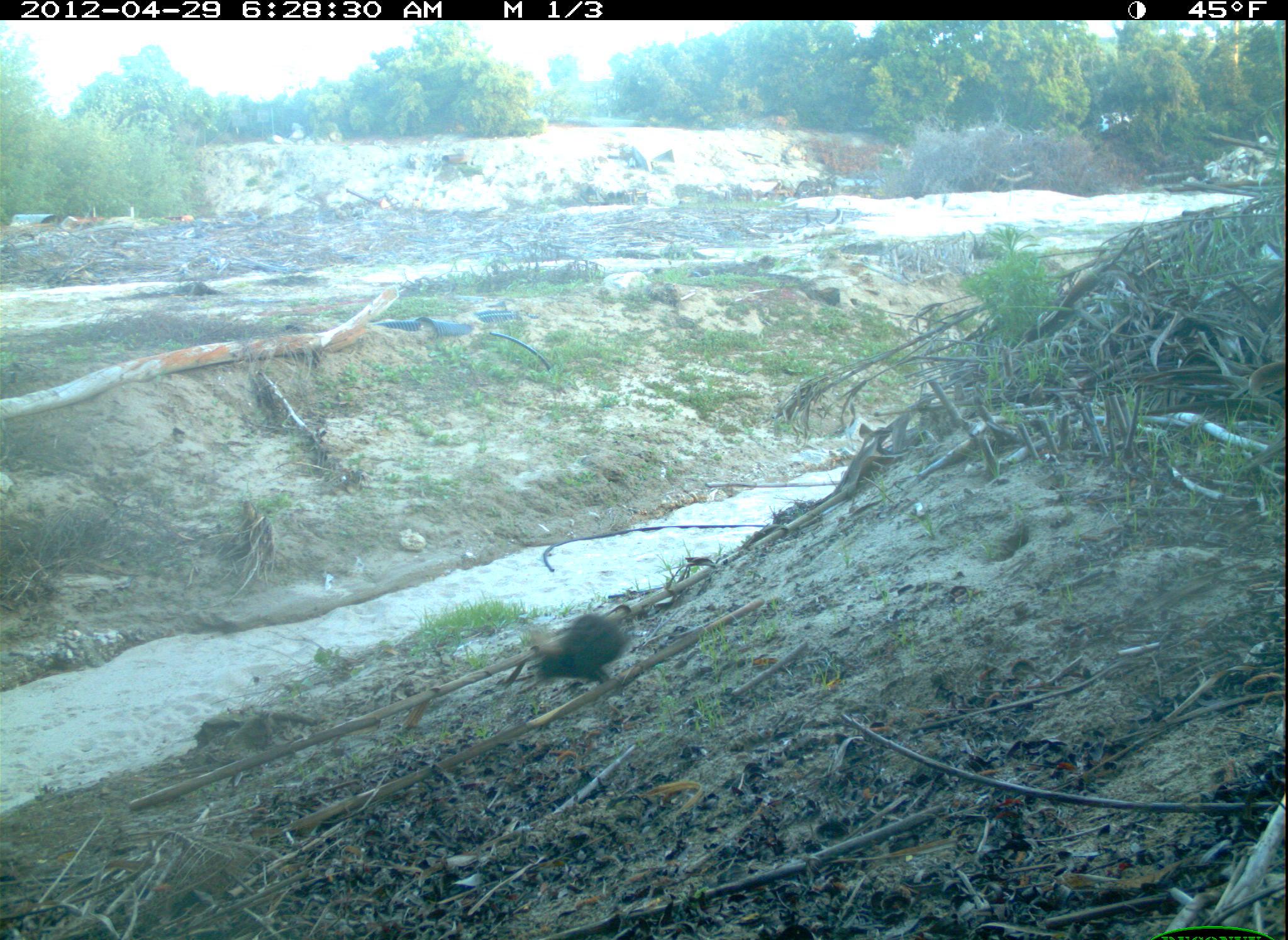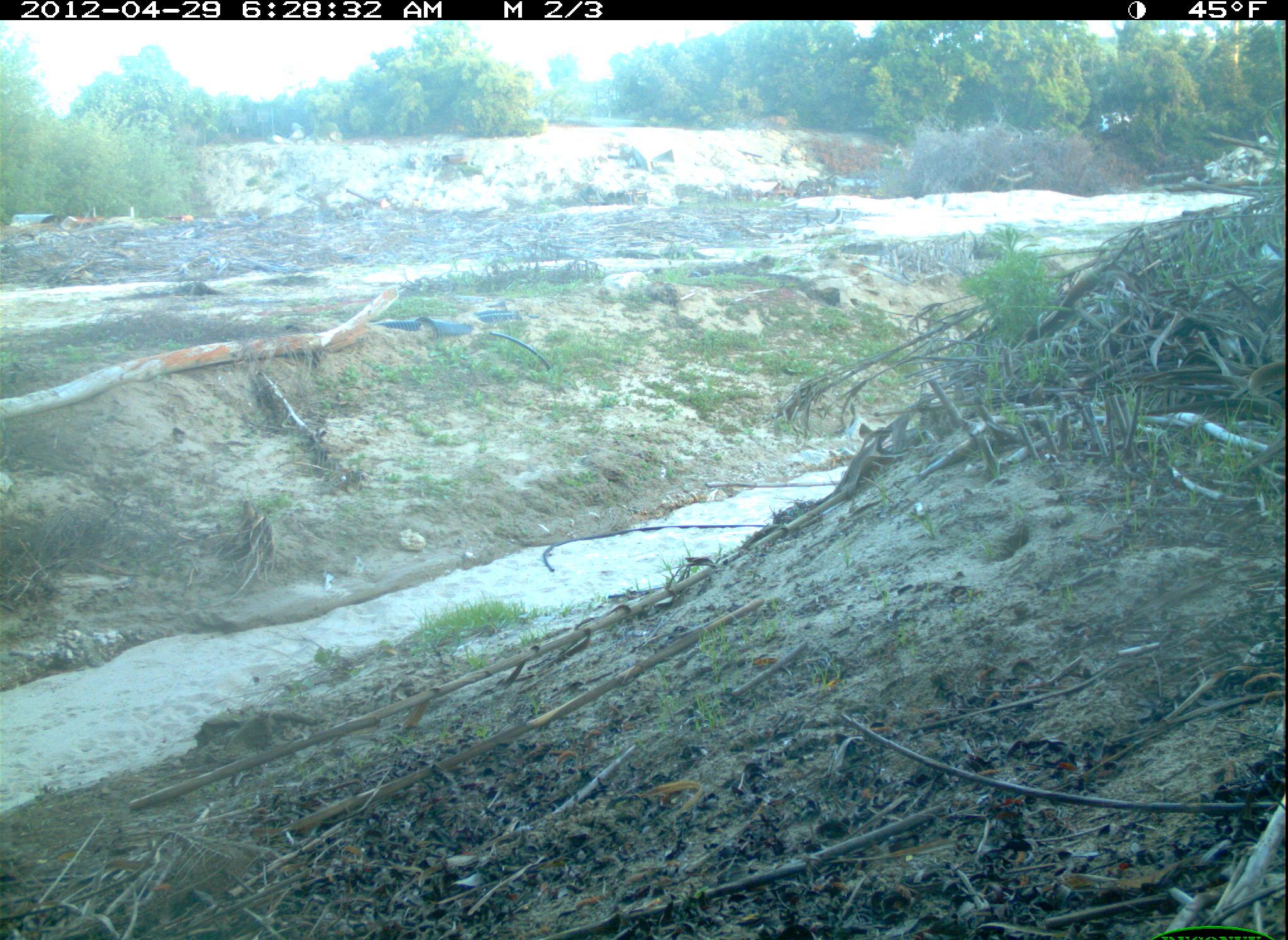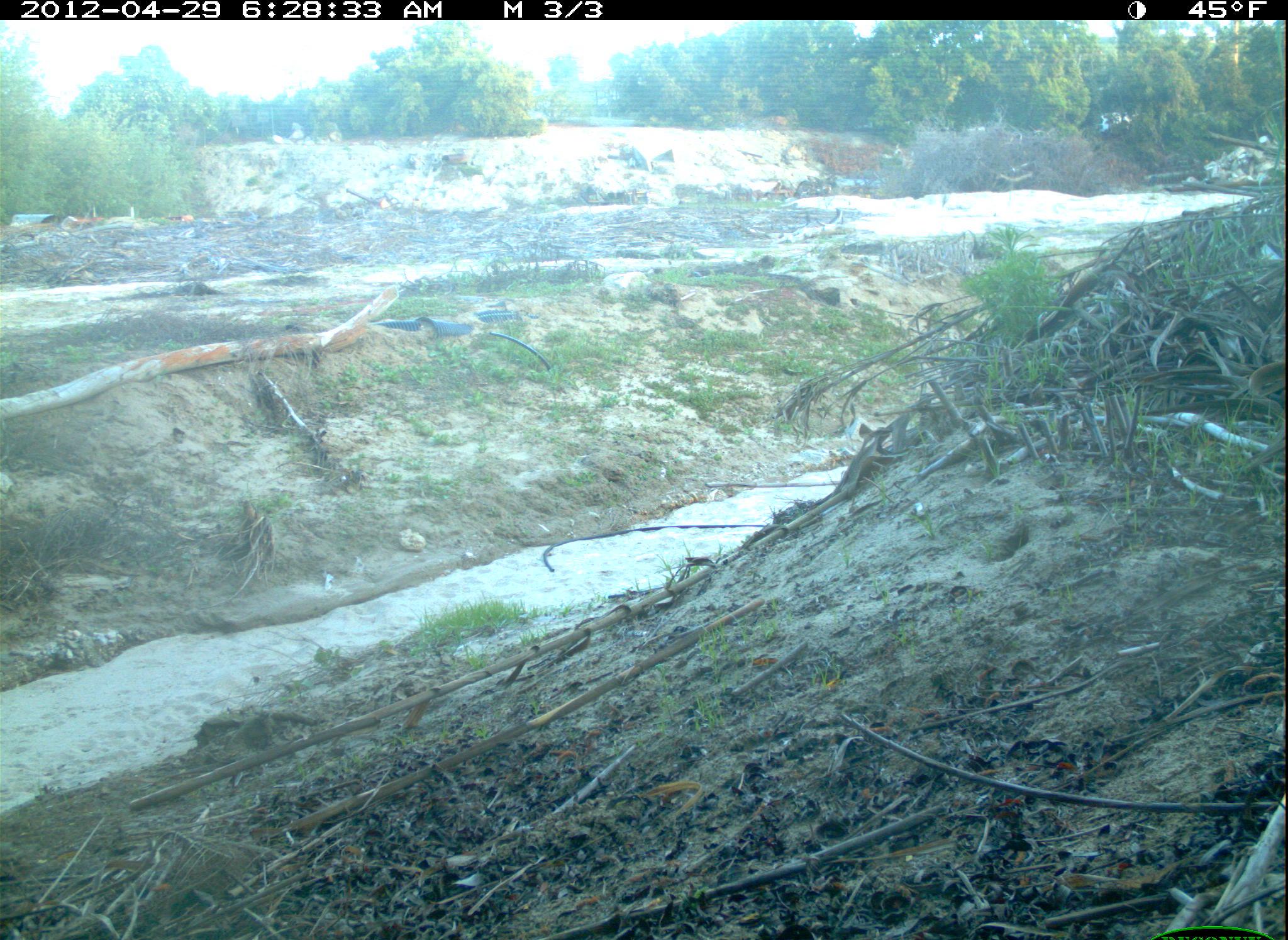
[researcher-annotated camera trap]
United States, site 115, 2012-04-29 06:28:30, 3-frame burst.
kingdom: Animalia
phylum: Chordata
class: Mammalia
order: Lagomorpha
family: Leporidae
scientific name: Leporidae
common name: rabbits and hares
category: rabbit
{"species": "rabbit (rabbits and hares) (Leporidae)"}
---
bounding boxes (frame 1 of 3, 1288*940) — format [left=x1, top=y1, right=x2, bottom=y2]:
rabbit: [left=478, top=586, right=673, bottom=709]